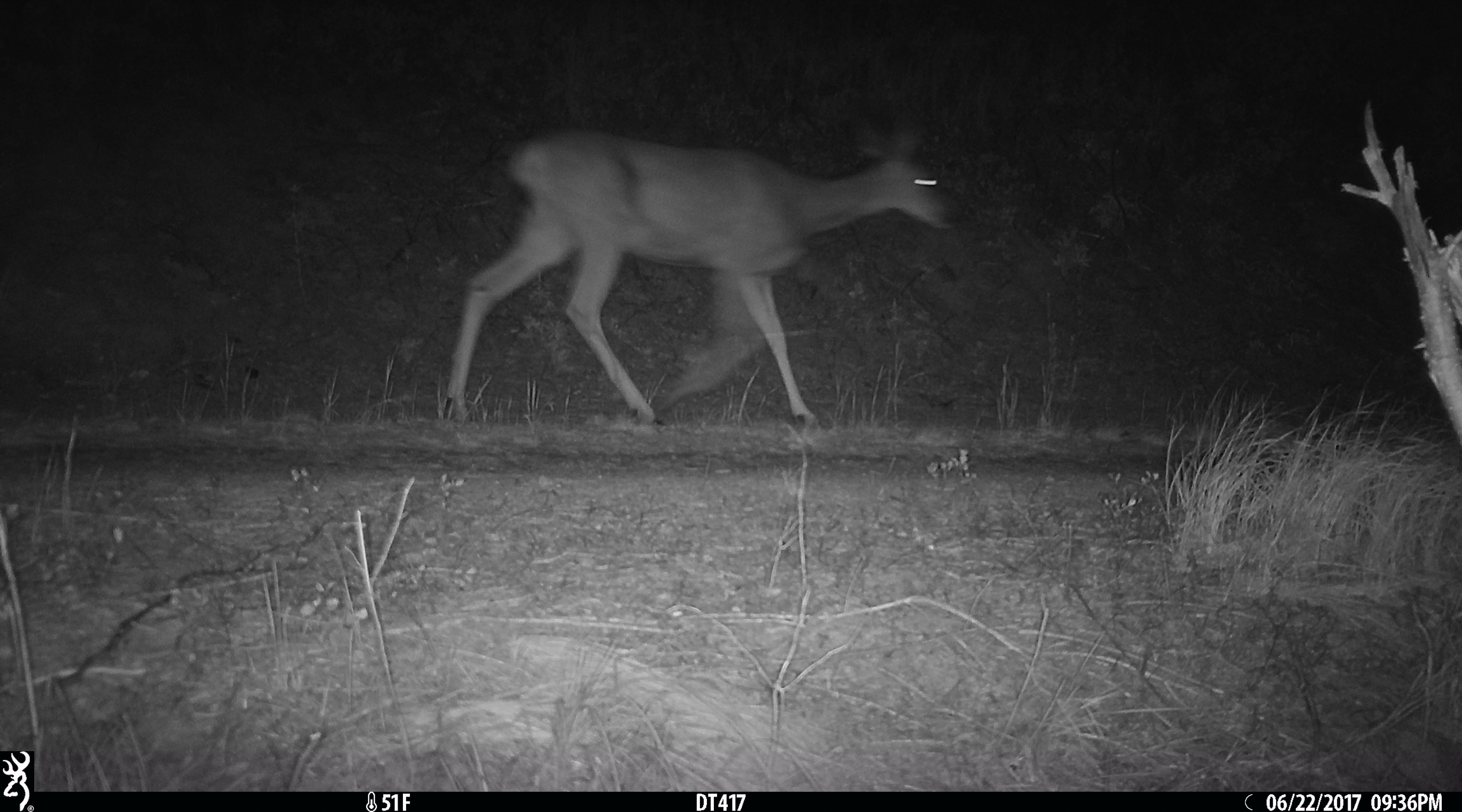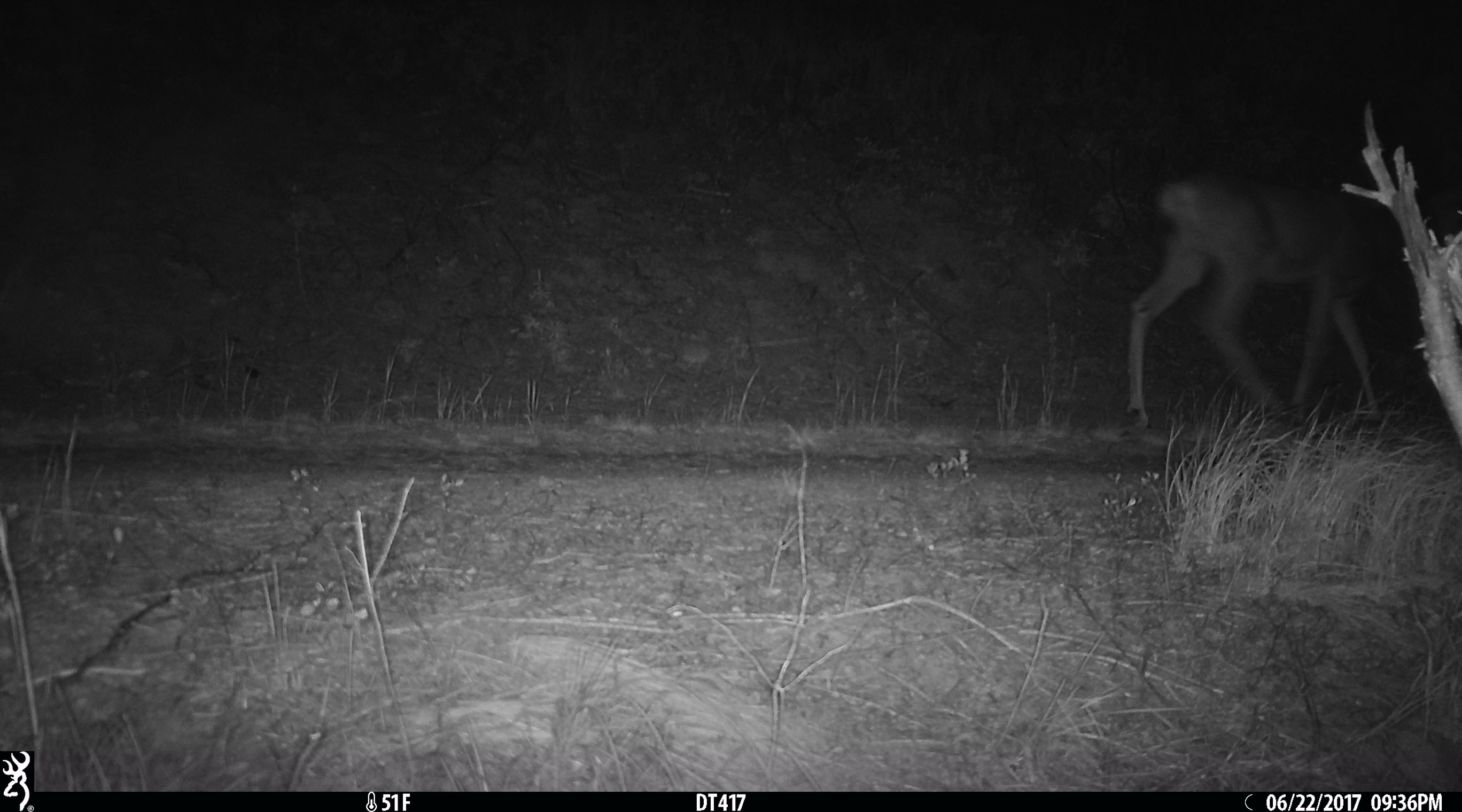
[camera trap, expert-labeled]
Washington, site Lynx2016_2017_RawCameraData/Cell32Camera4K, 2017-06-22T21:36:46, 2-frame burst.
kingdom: Animalia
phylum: Chordata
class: Mammalia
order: Artiodactyla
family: Cervidae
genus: Odocoileus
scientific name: Odocoileus hemionus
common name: mule deer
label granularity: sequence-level